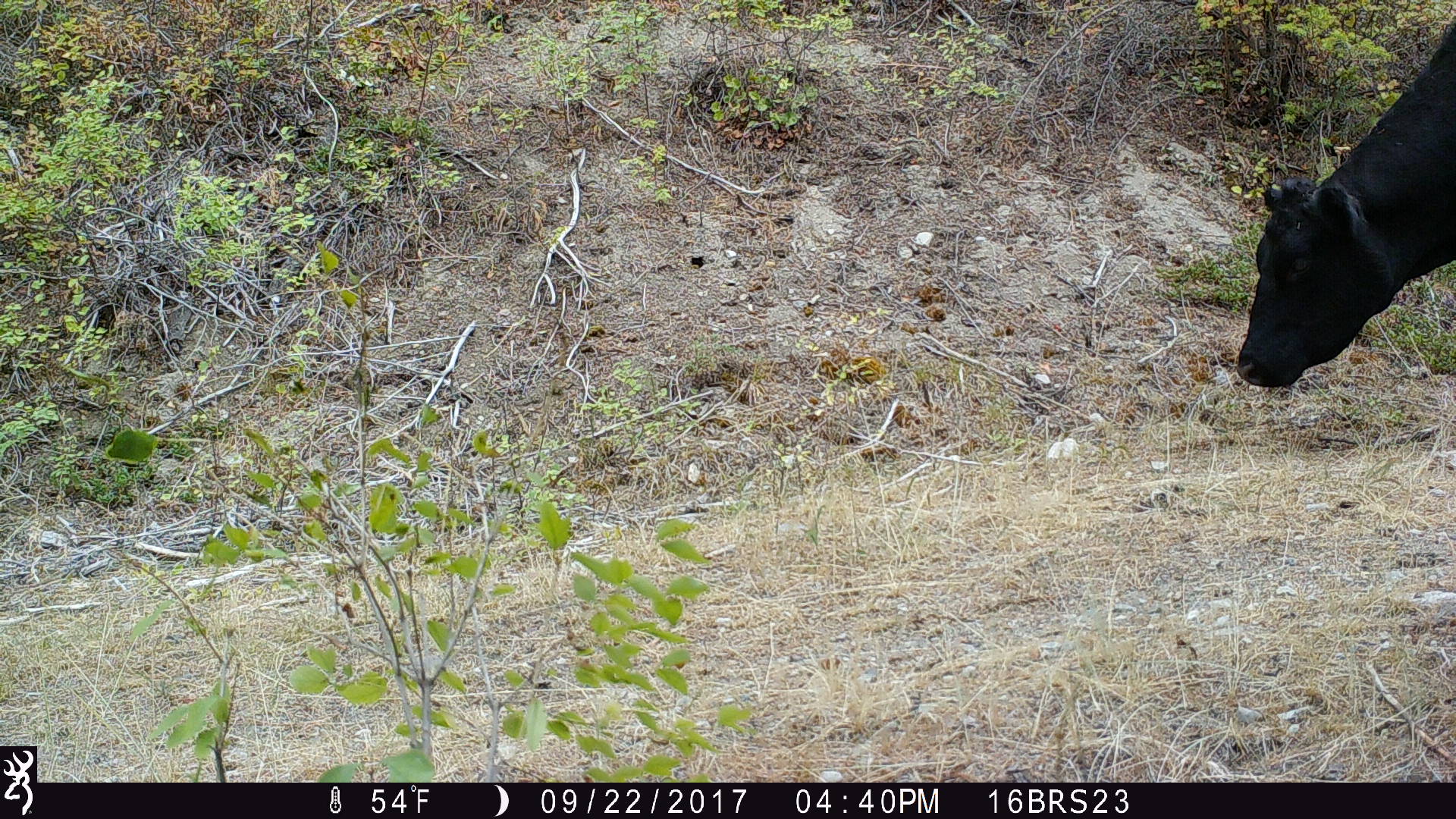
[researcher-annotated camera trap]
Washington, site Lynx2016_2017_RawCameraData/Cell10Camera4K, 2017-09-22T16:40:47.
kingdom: Animalia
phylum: Chordata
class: Mammalia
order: Artiodactyla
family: Bovidae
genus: Bos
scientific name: Bos taurus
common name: domestic cattle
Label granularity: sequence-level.